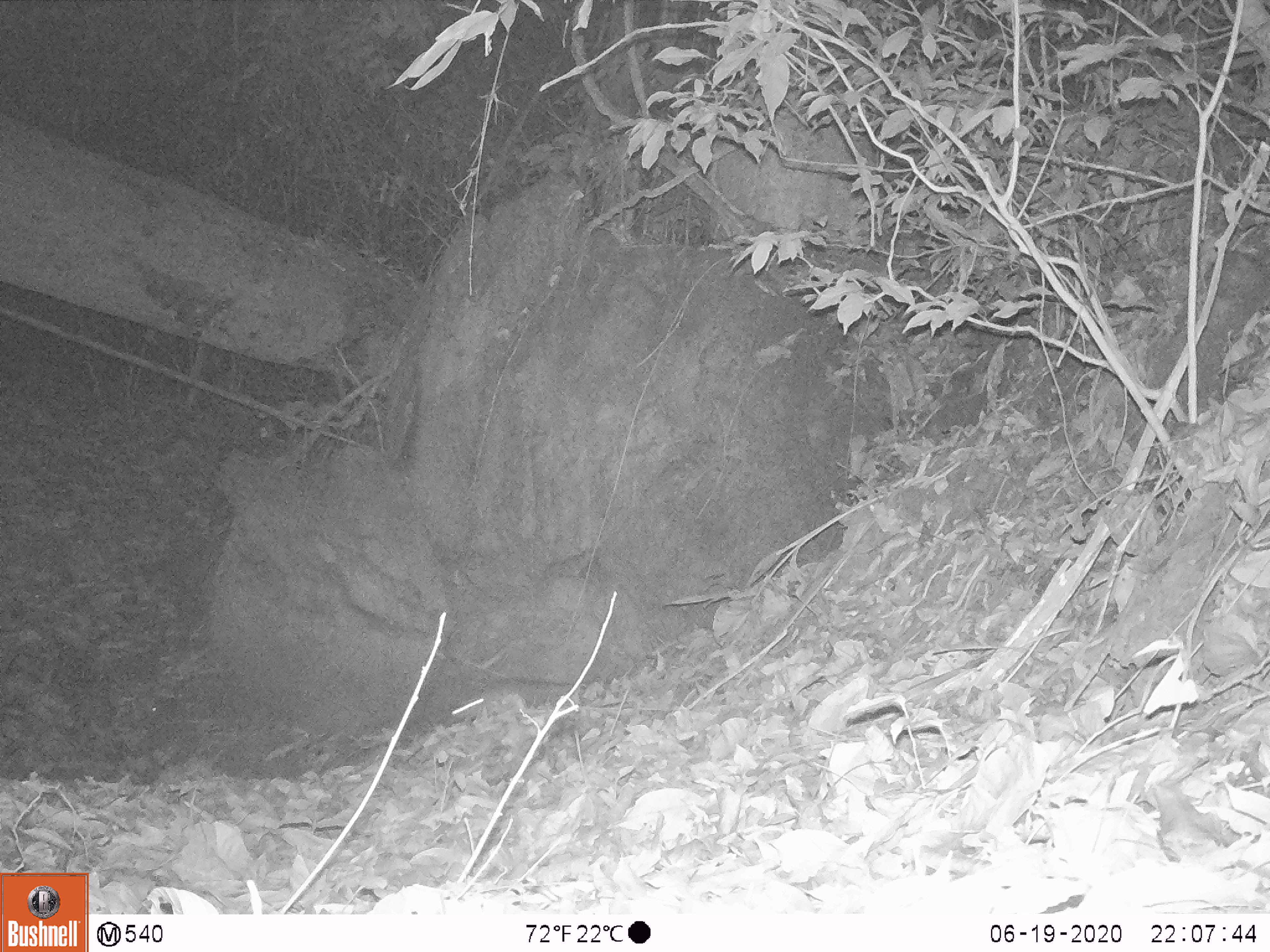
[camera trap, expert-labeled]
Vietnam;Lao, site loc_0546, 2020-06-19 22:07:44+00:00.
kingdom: Animalia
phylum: Chordata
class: Mammalia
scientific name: Mammalia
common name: mammal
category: unidentified small mammal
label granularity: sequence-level